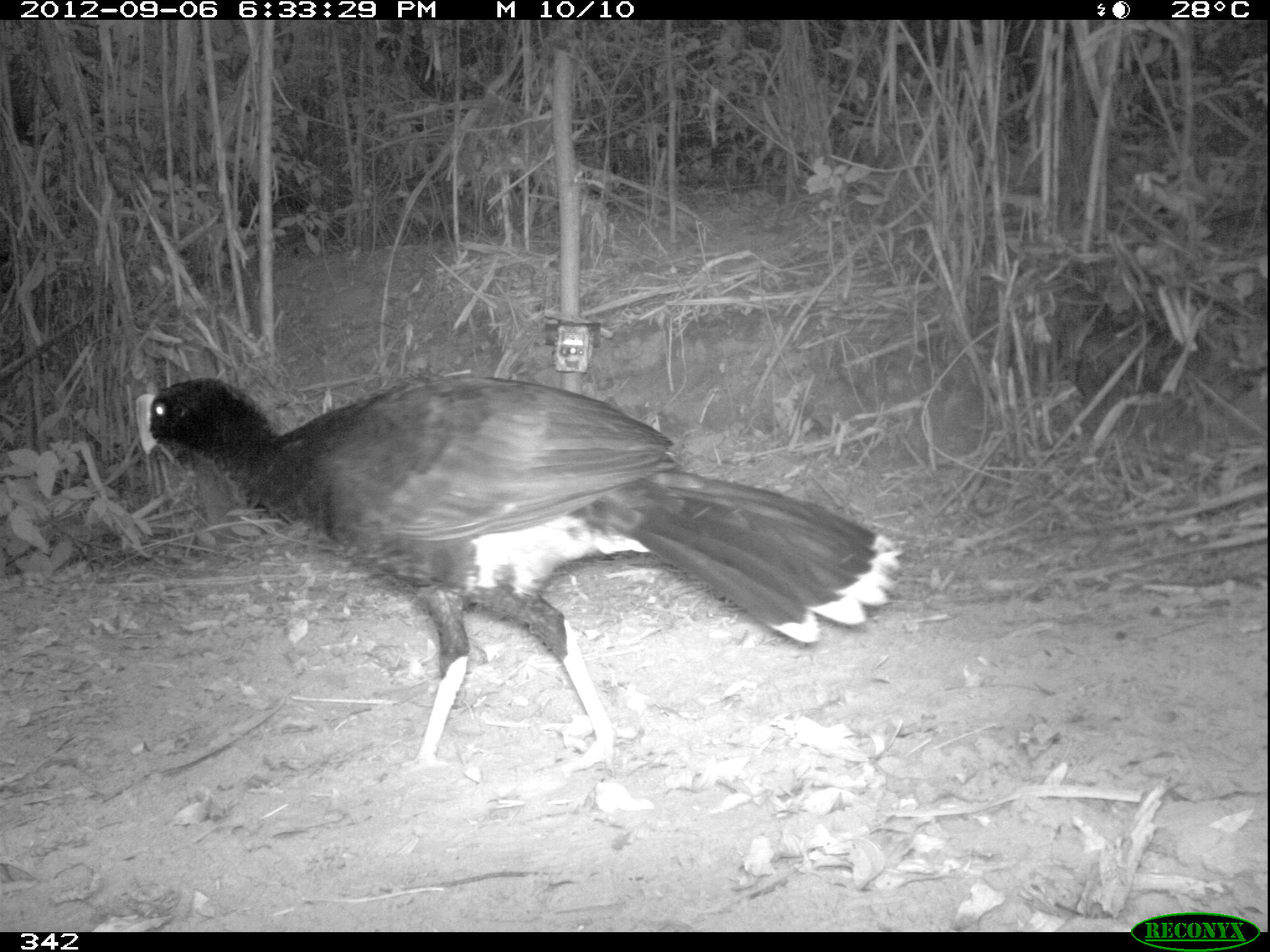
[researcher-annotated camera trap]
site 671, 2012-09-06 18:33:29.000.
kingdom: Animalia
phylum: Chordata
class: Aves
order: Galliformes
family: Cracidae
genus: Mitu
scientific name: Mitu tuberosum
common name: razor-billed curassow